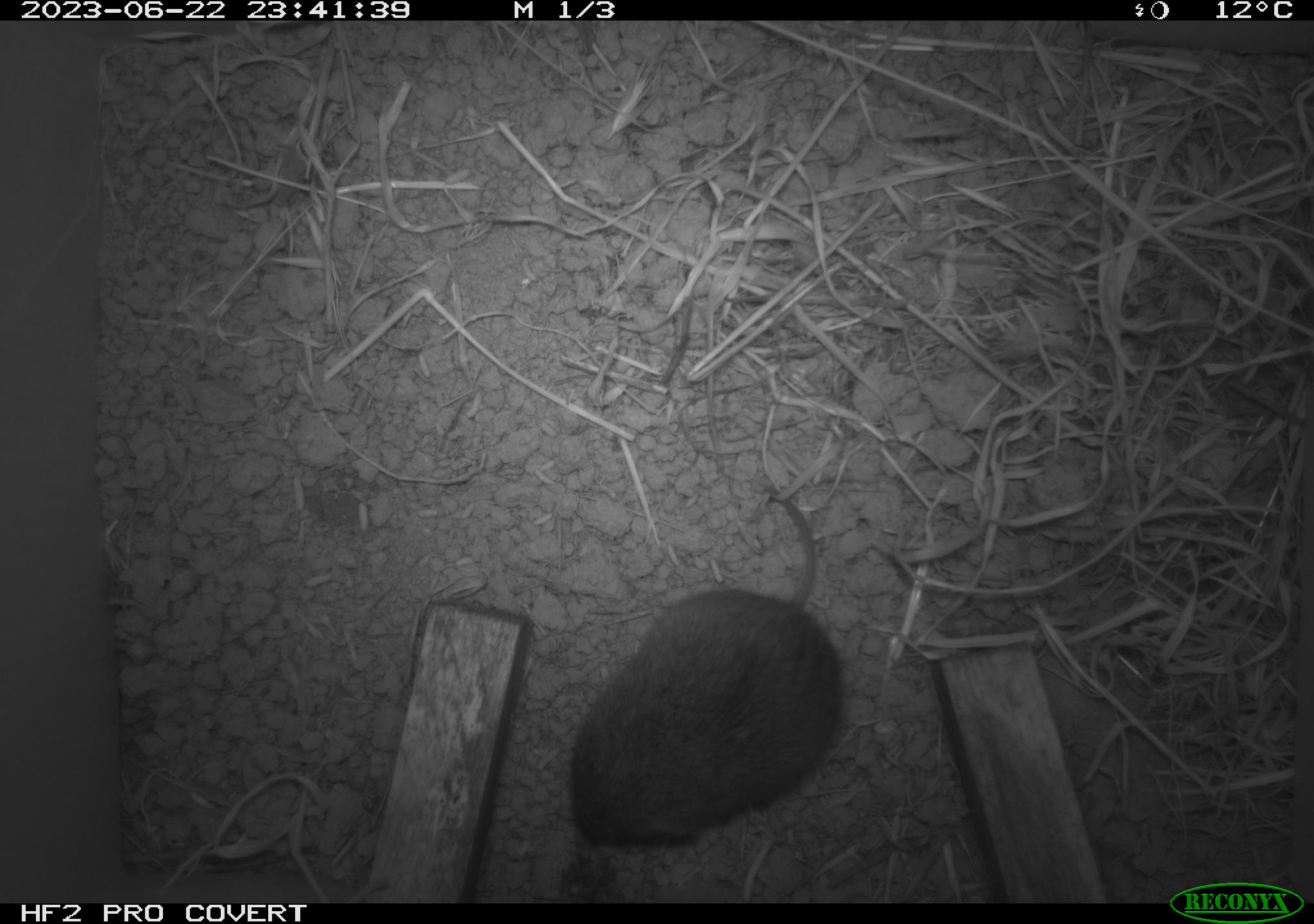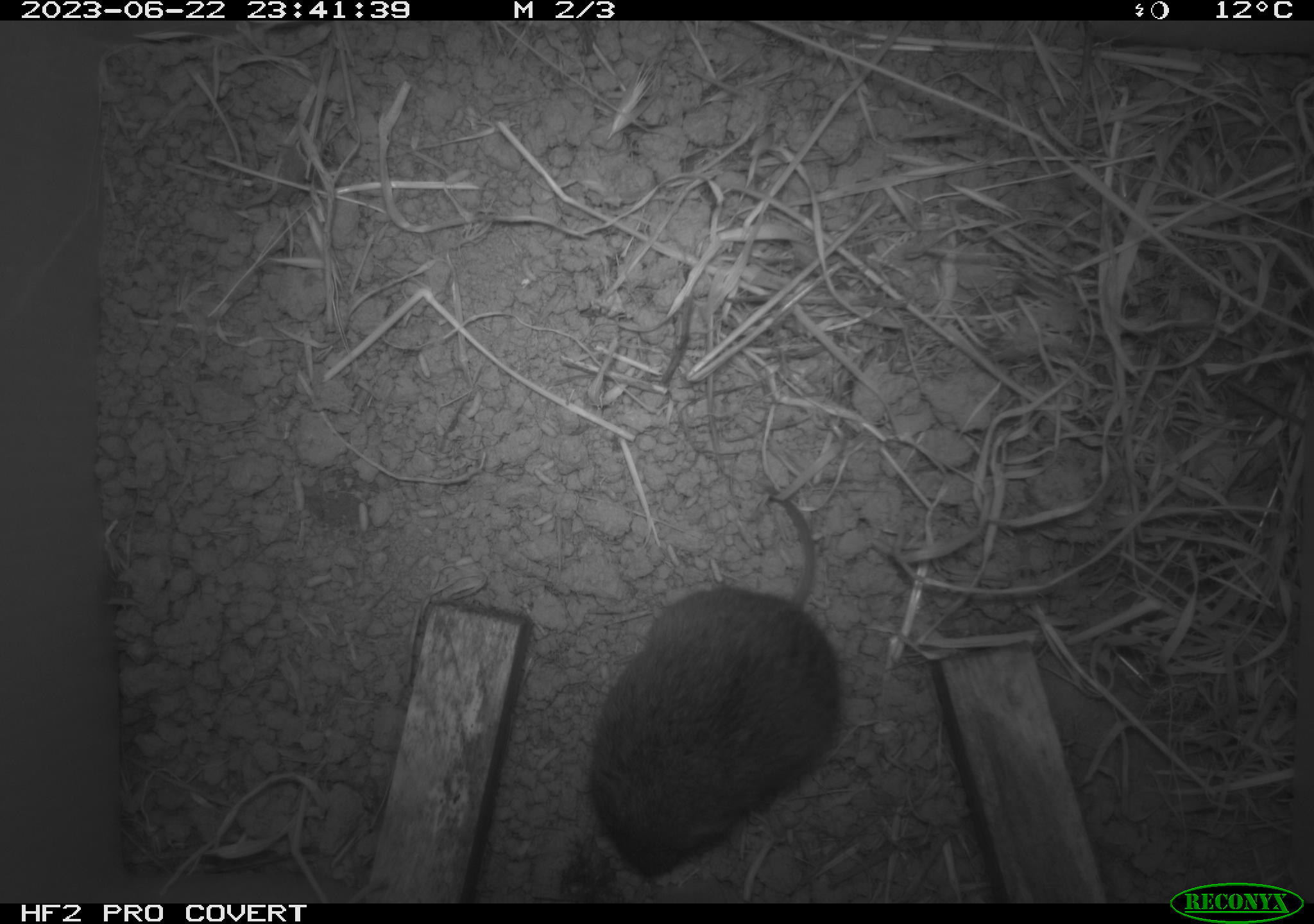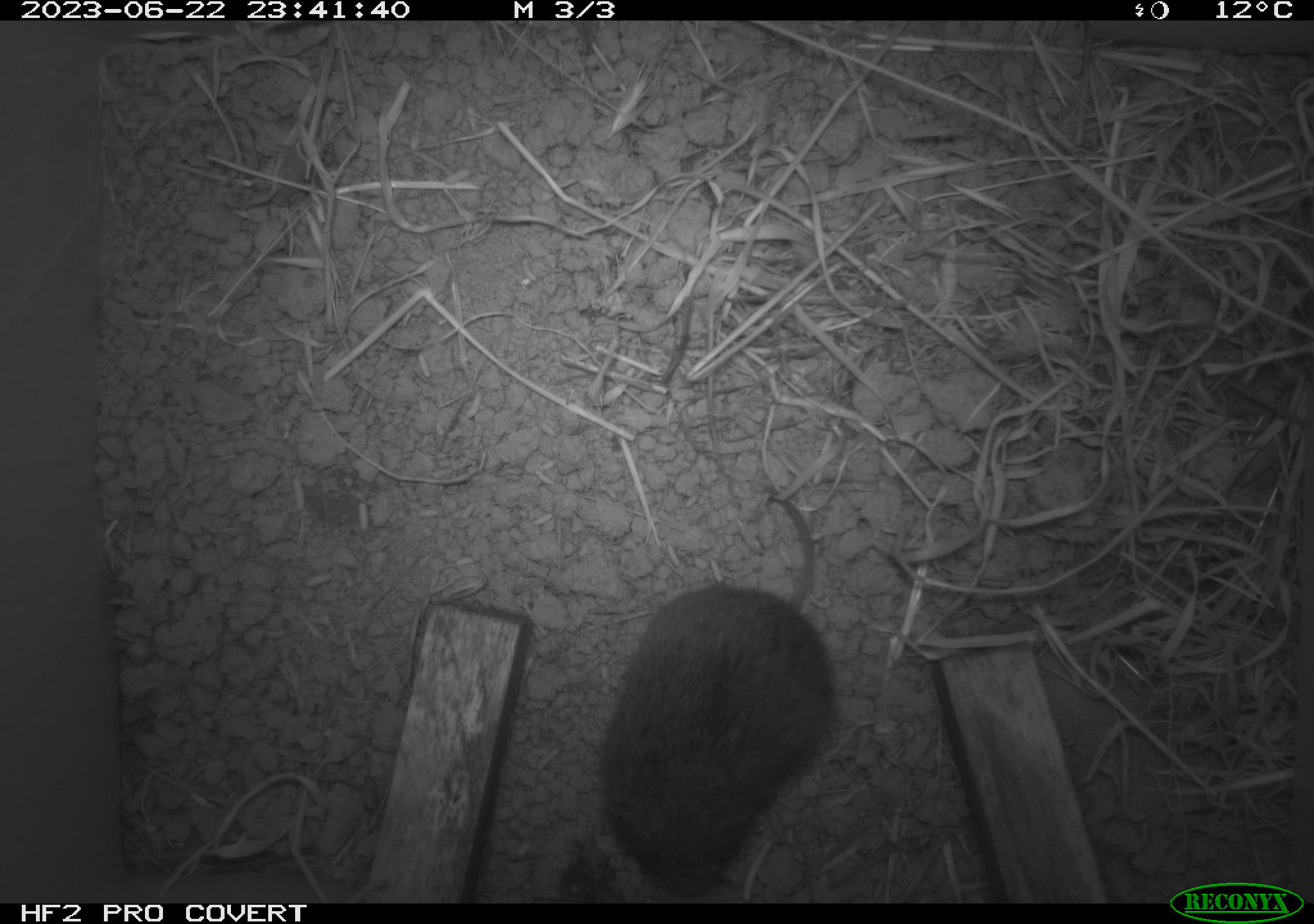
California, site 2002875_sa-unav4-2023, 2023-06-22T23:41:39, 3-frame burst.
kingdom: Animalia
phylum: Chordata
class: Mammalia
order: Rodentia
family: Cricetidae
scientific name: Arvicolinae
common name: voles, lemmings, and muskrats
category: arvicolinae subfamily